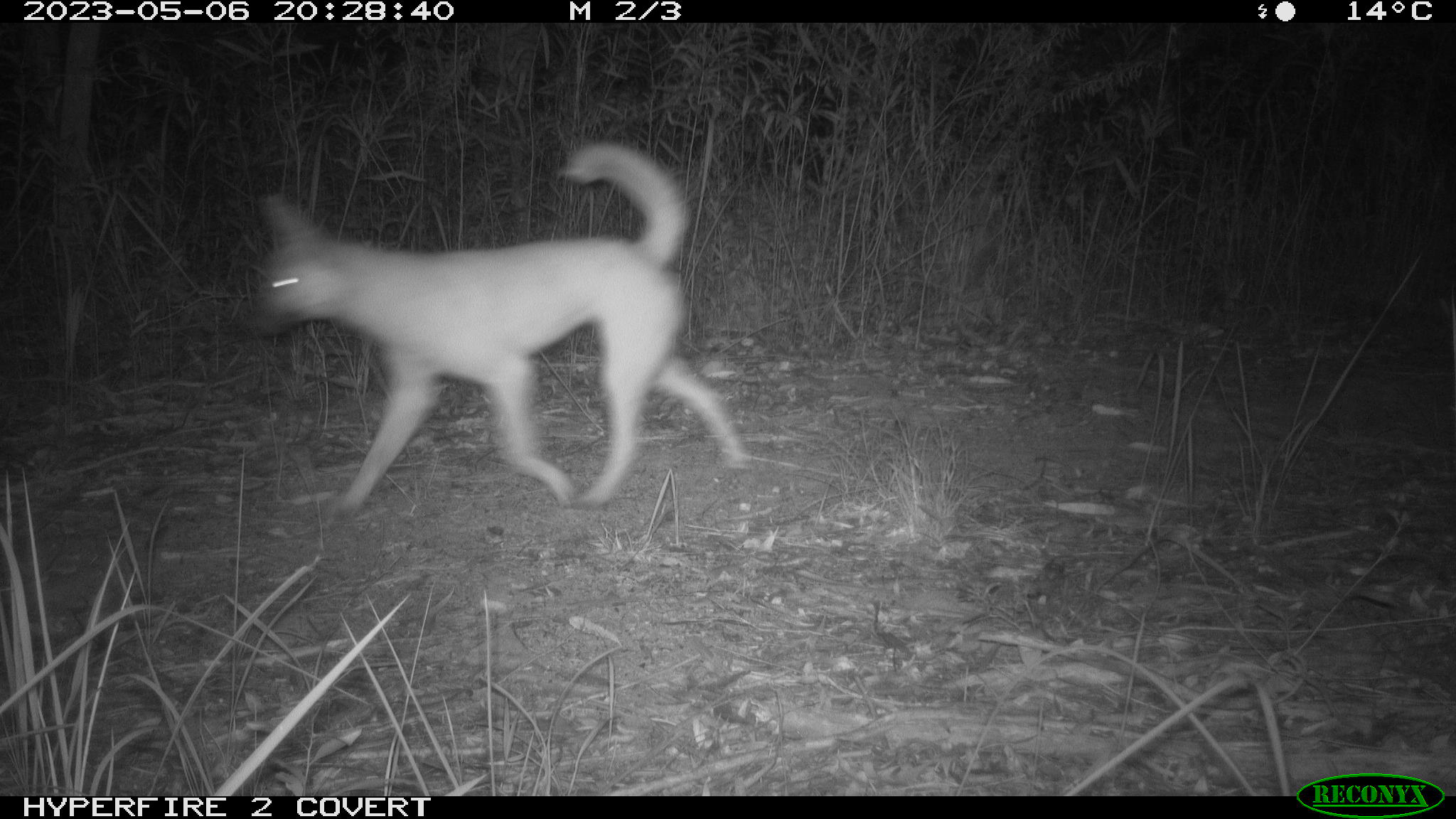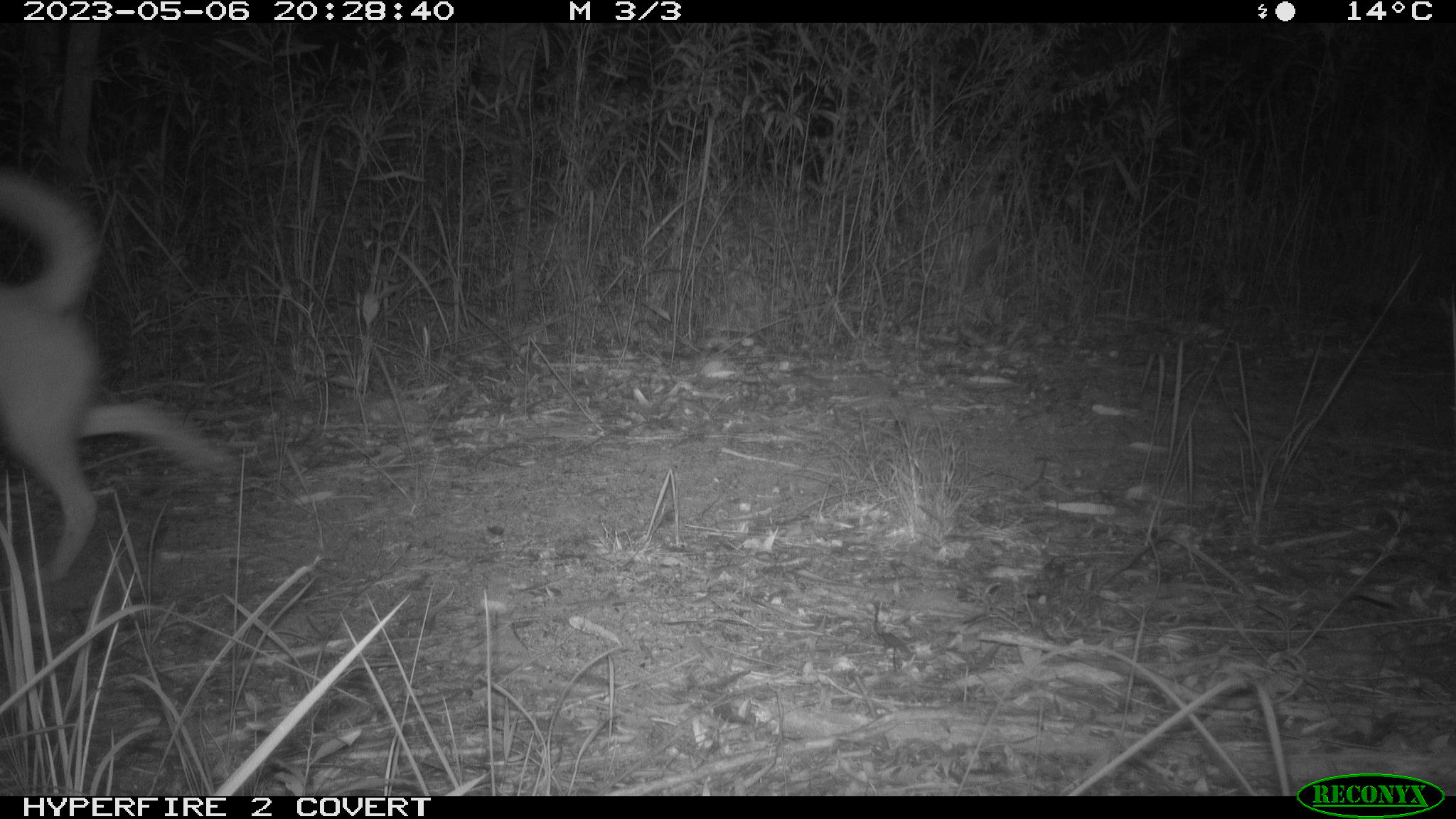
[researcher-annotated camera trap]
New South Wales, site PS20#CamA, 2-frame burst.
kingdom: Animalia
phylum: Chordata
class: Mammalia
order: Carnivora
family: Canidae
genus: Canis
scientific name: Canis familiaris dingo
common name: dingo